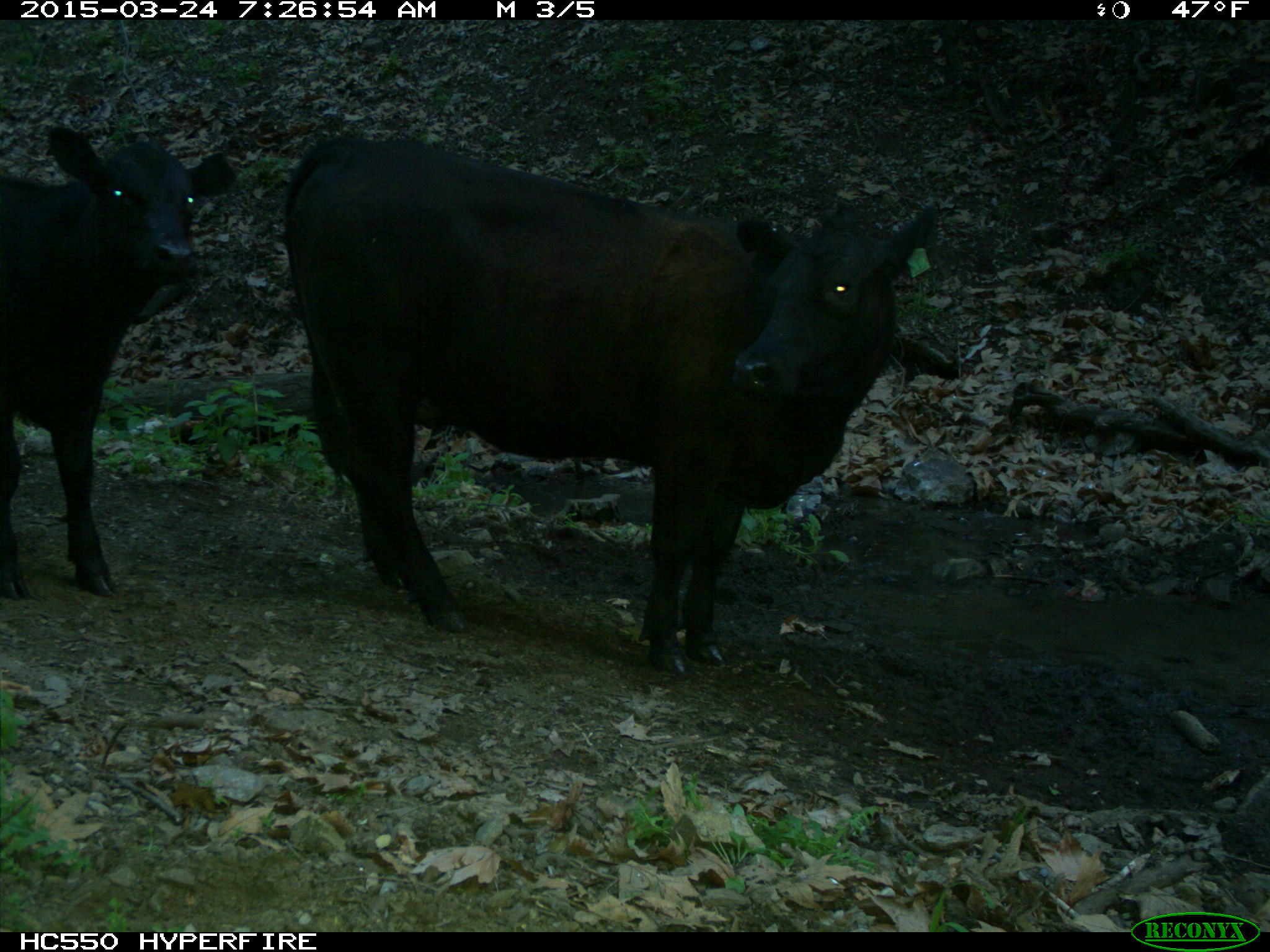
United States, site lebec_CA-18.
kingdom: Animalia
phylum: Chordata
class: Mammalia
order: Artiodactyla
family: Bovidae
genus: Bos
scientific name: Bos taurus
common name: domestic cow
Bos taurus (domestic cow).